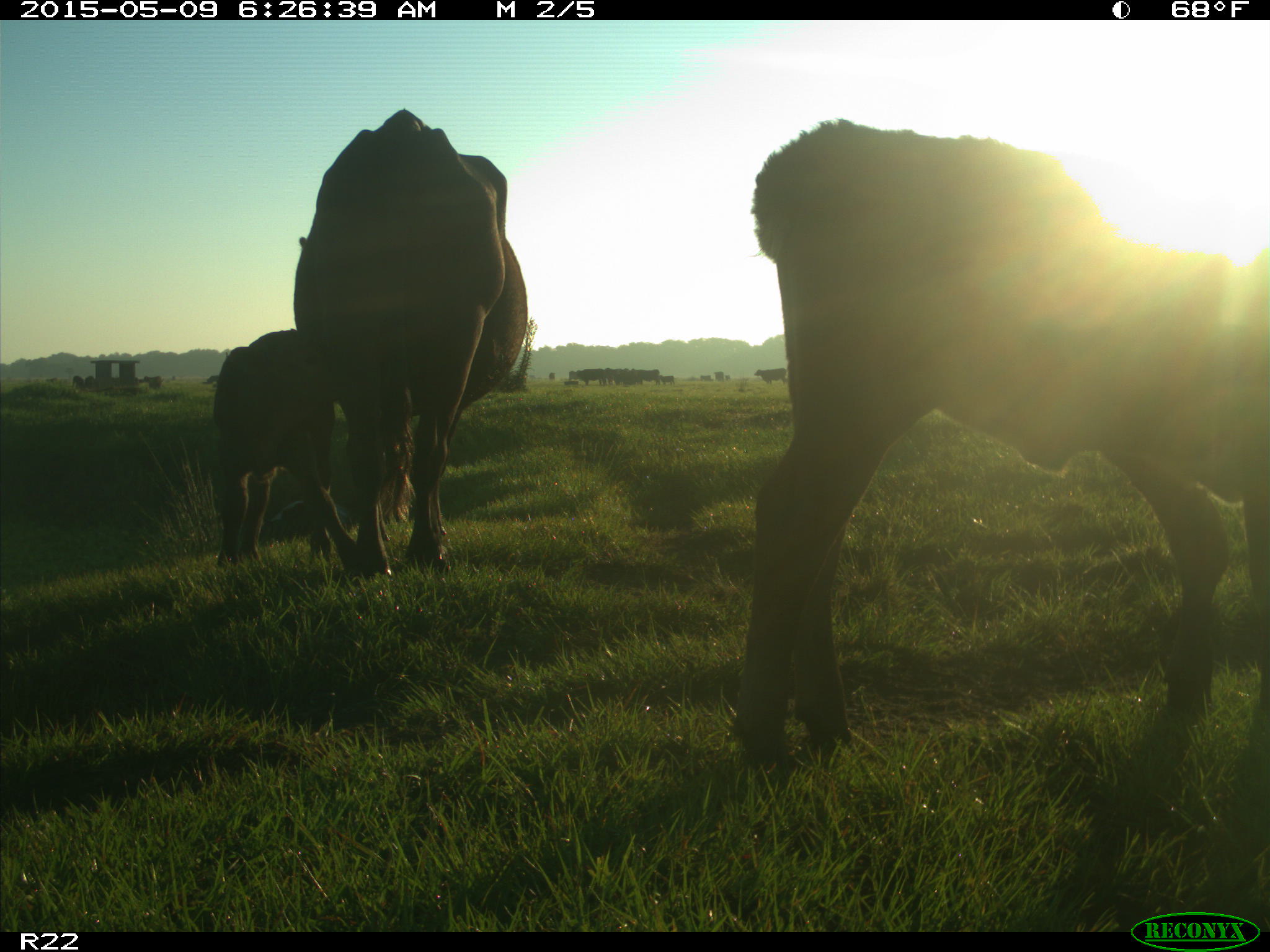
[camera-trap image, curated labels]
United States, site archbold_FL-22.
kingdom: Animalia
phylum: Chordata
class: Mammalia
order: Artiodactyla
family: Bovidae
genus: Bos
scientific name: Bos taurus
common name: domestic cow